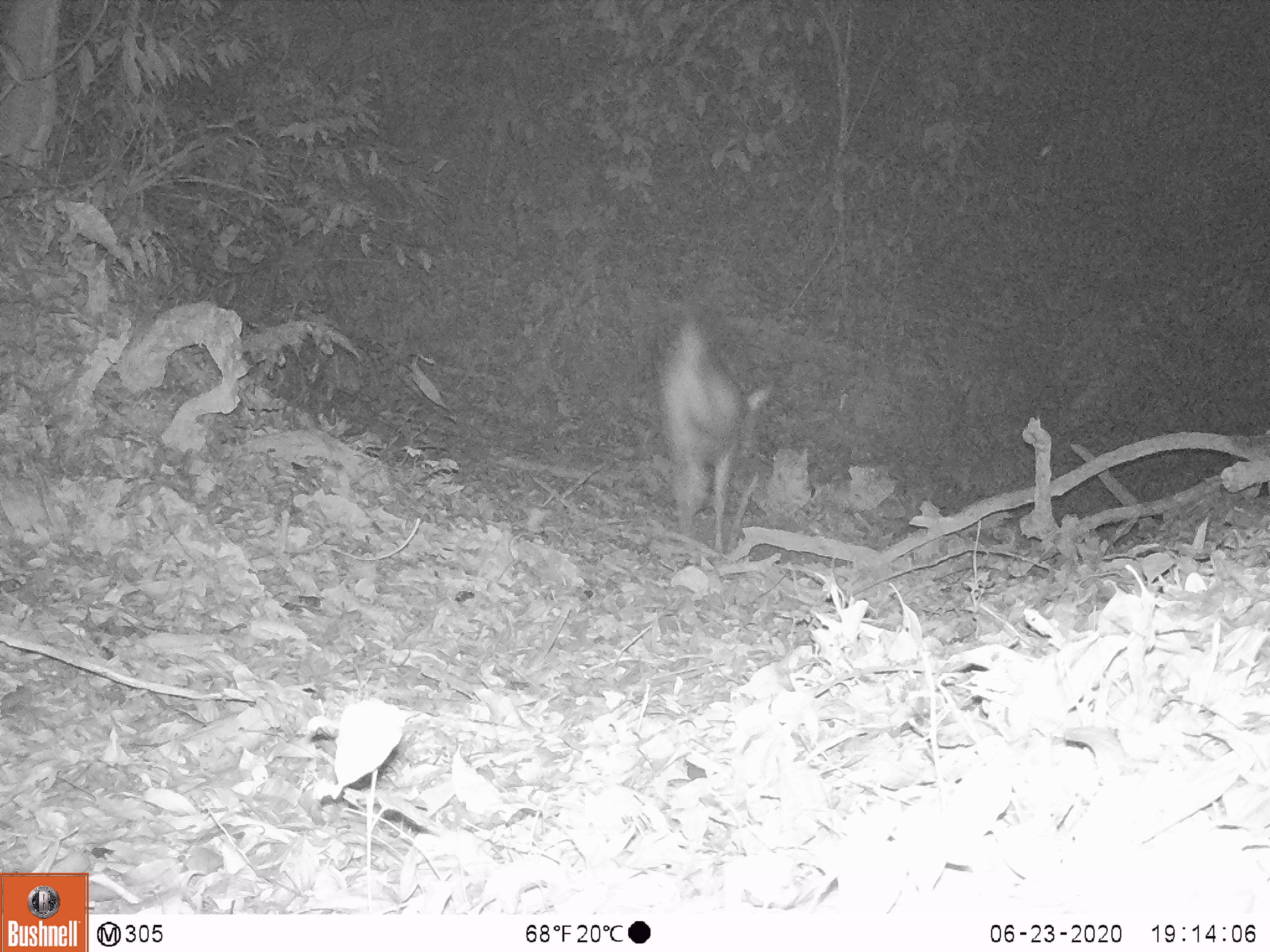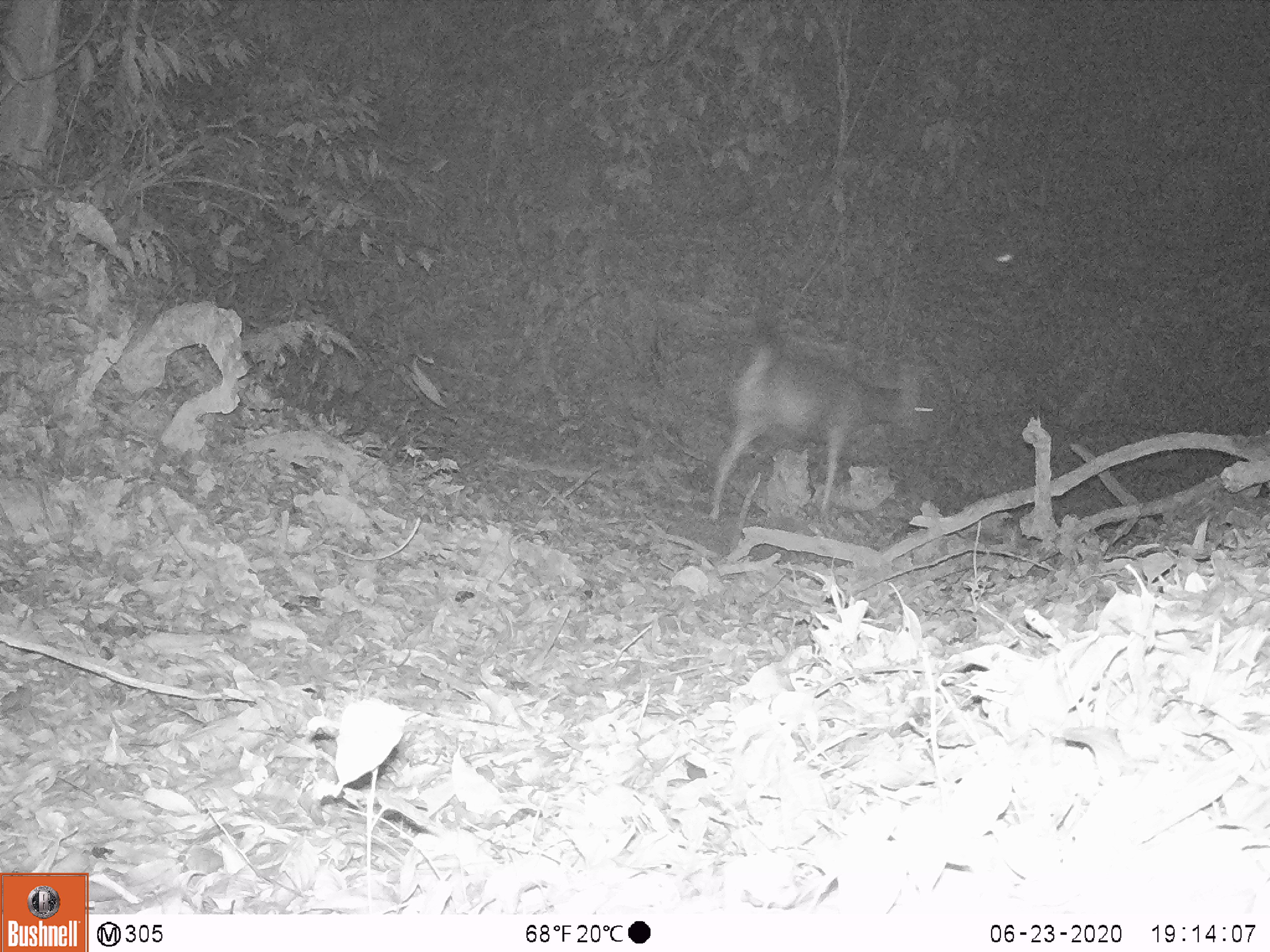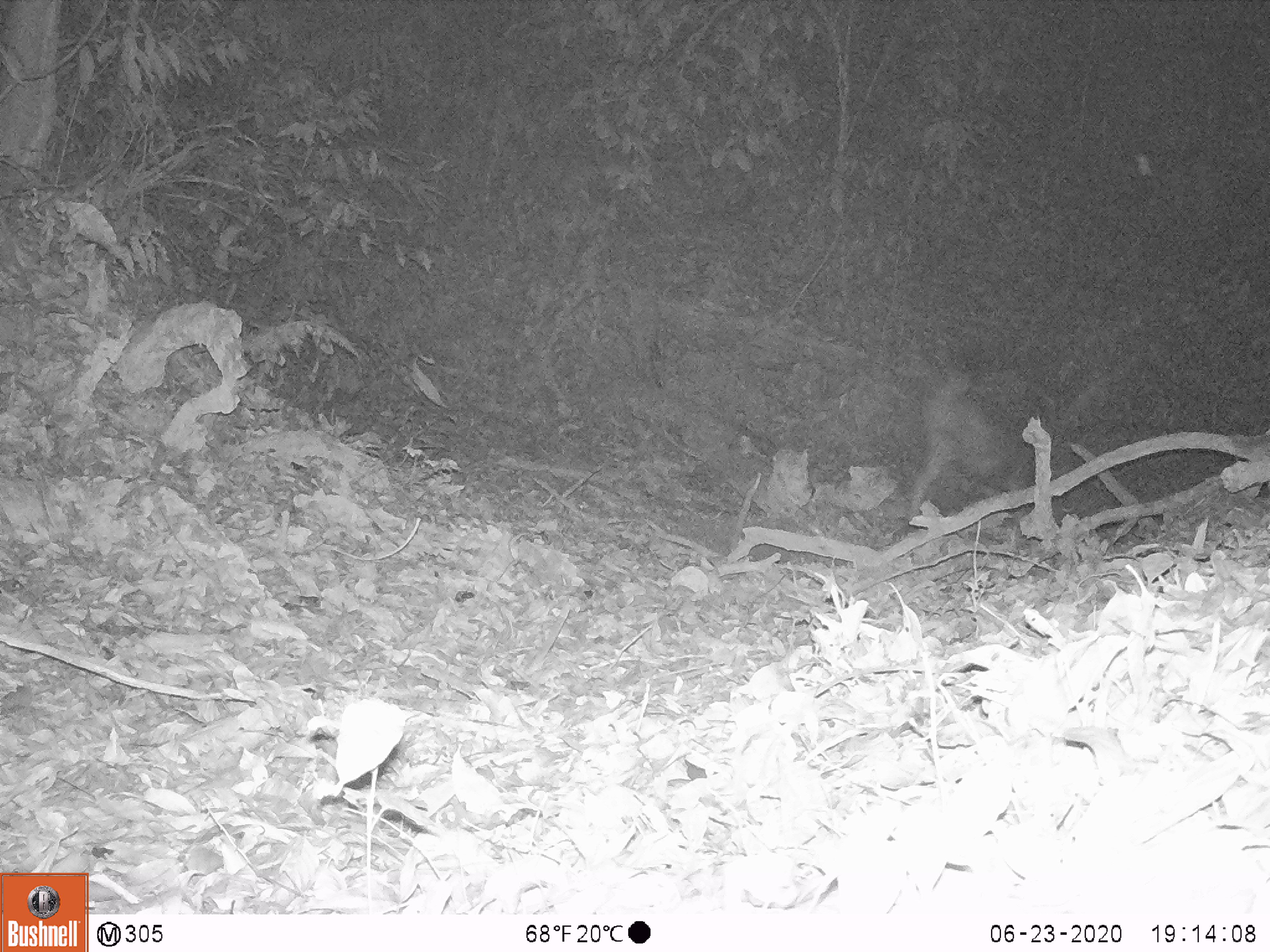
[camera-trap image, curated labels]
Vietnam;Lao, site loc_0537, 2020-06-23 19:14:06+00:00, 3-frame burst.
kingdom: Animalia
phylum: Chordata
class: Mammalia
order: Artiodactyla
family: Cervidae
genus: Rusa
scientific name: Rusa unicolor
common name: sambar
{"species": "sambar (Rusa unicolor)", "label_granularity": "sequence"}